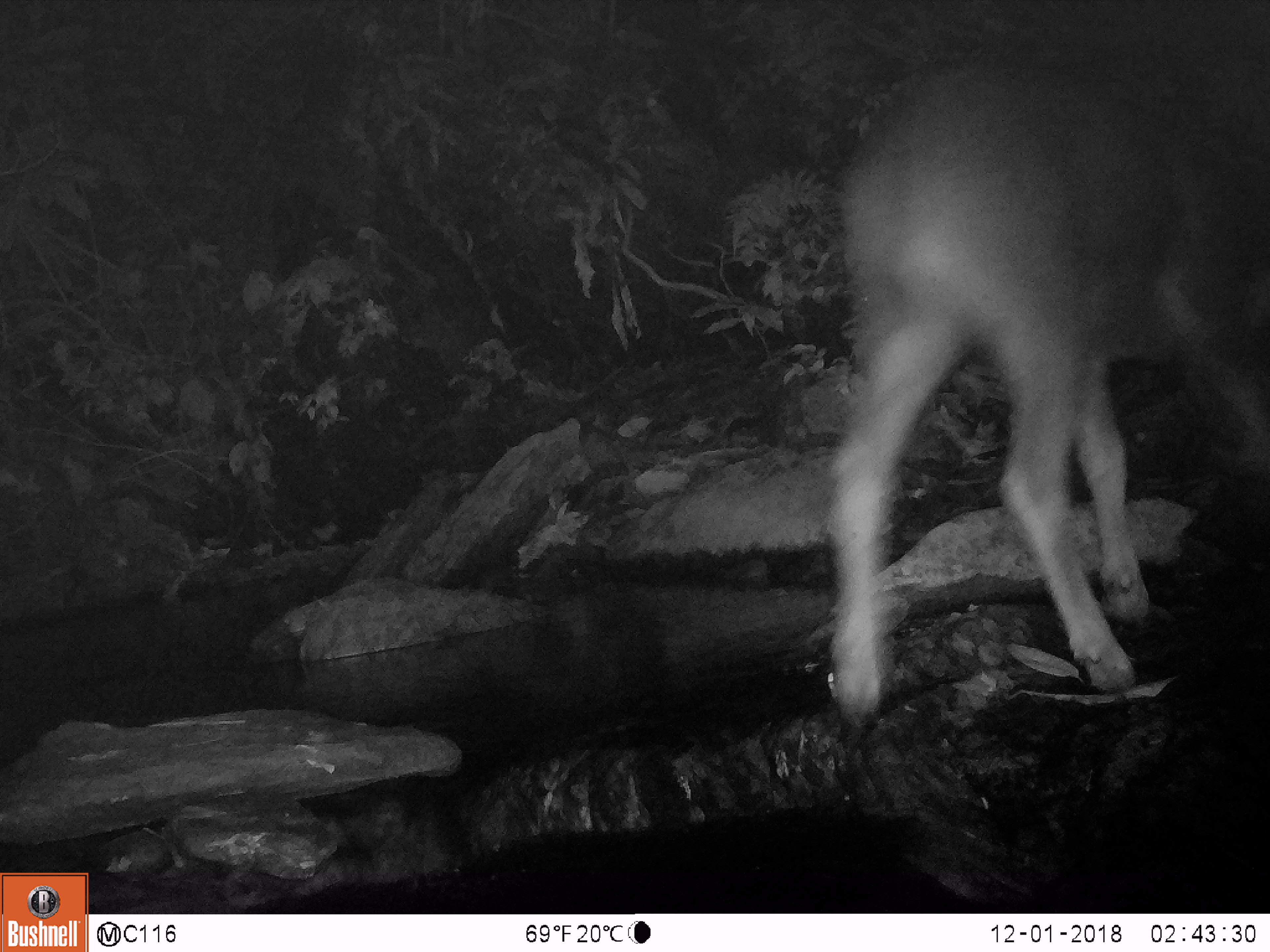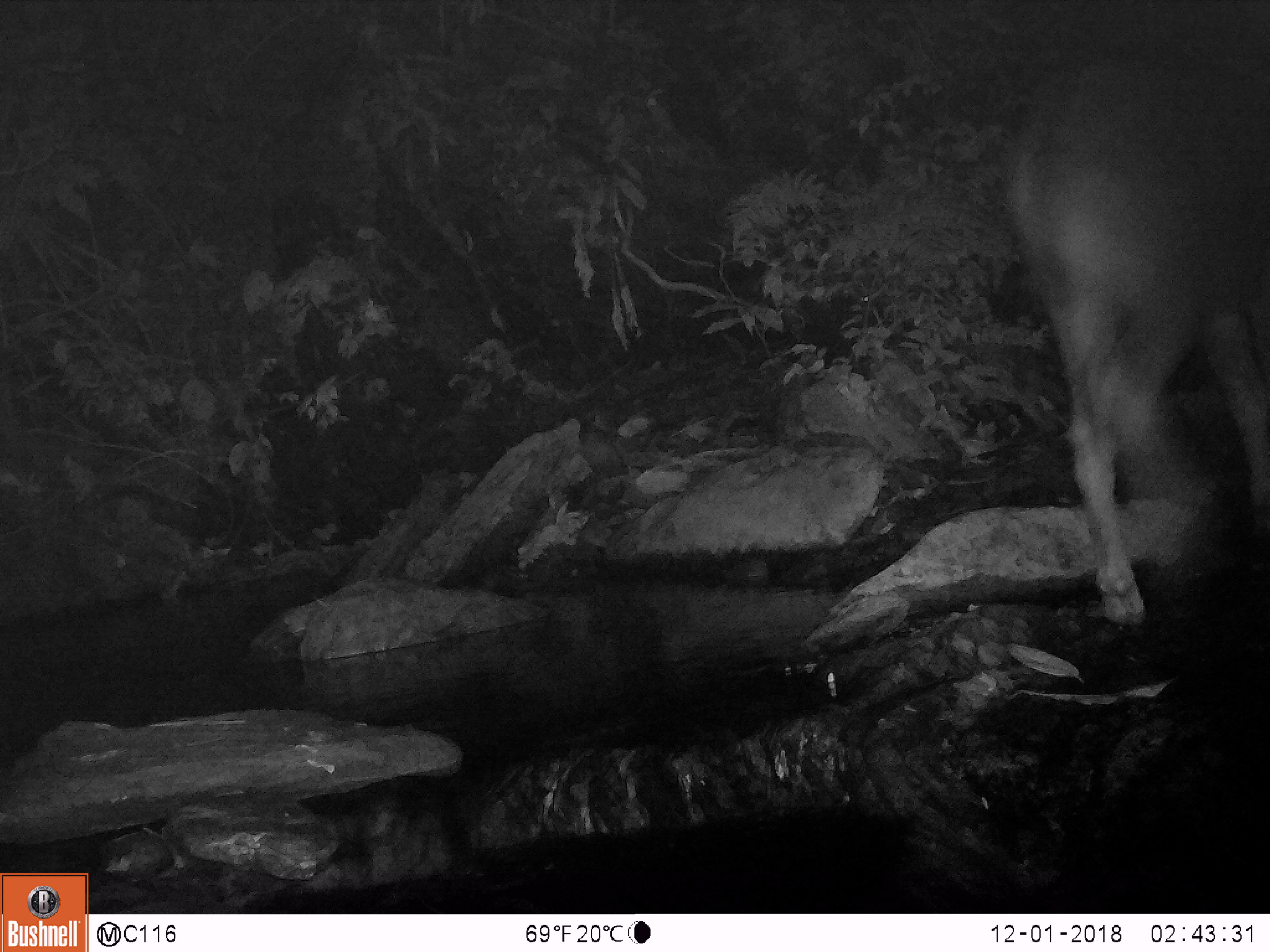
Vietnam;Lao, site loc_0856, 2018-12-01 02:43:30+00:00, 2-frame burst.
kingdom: Animalia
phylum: Chordata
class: Mammalia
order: Artiodactyla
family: Bovidae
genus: Capricornis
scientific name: Capricornis sumatraensis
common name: chinese serow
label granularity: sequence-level